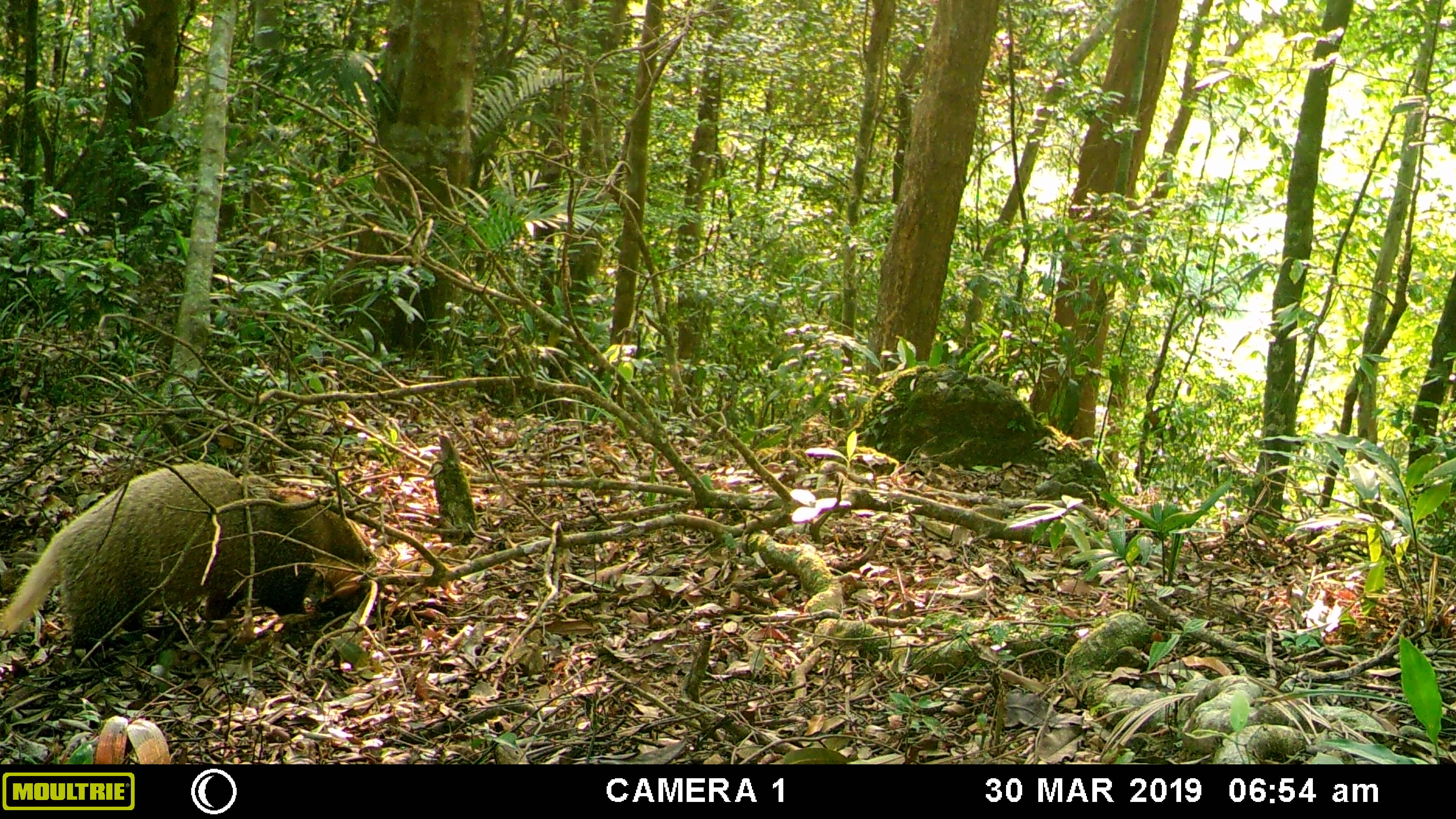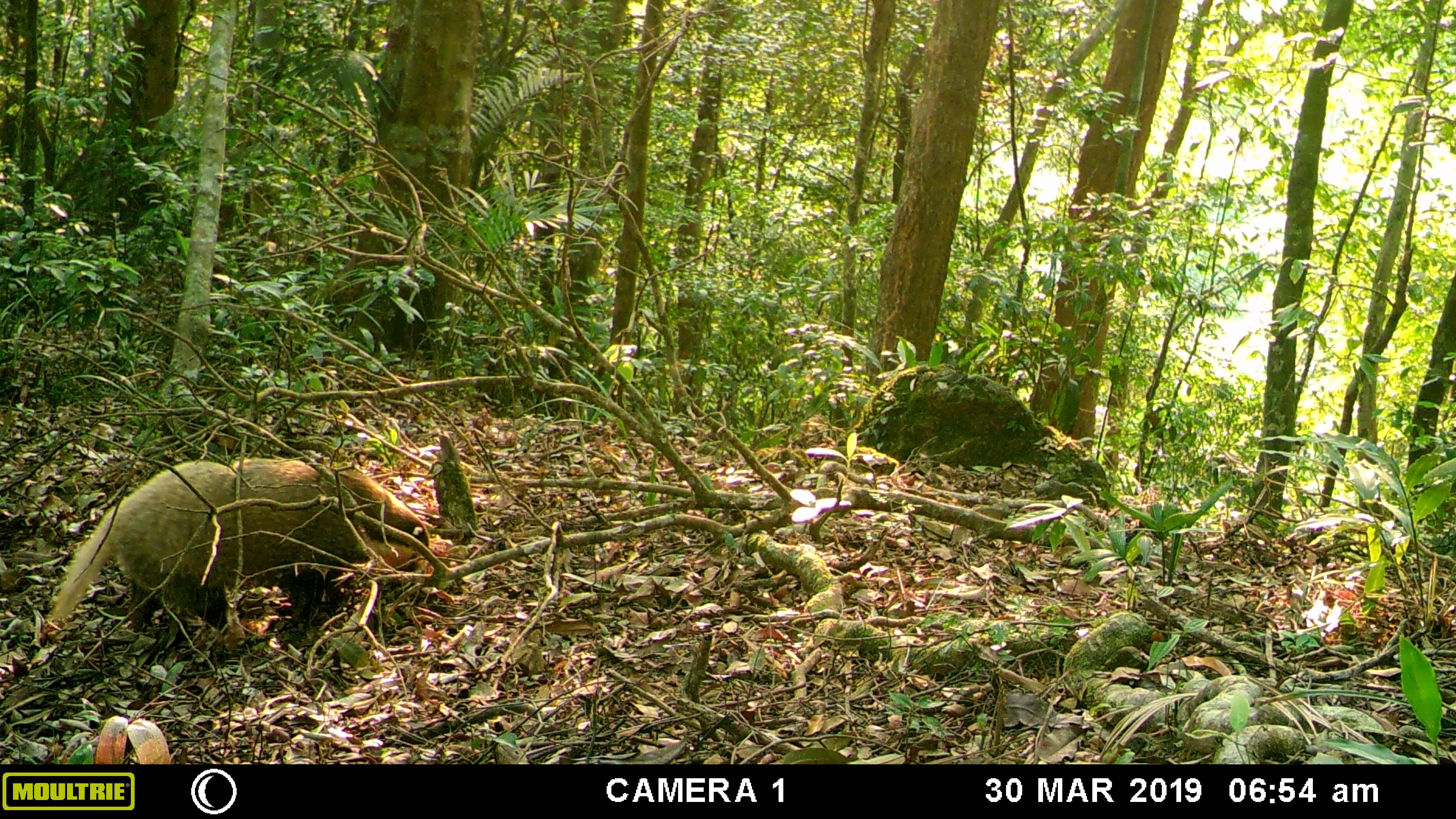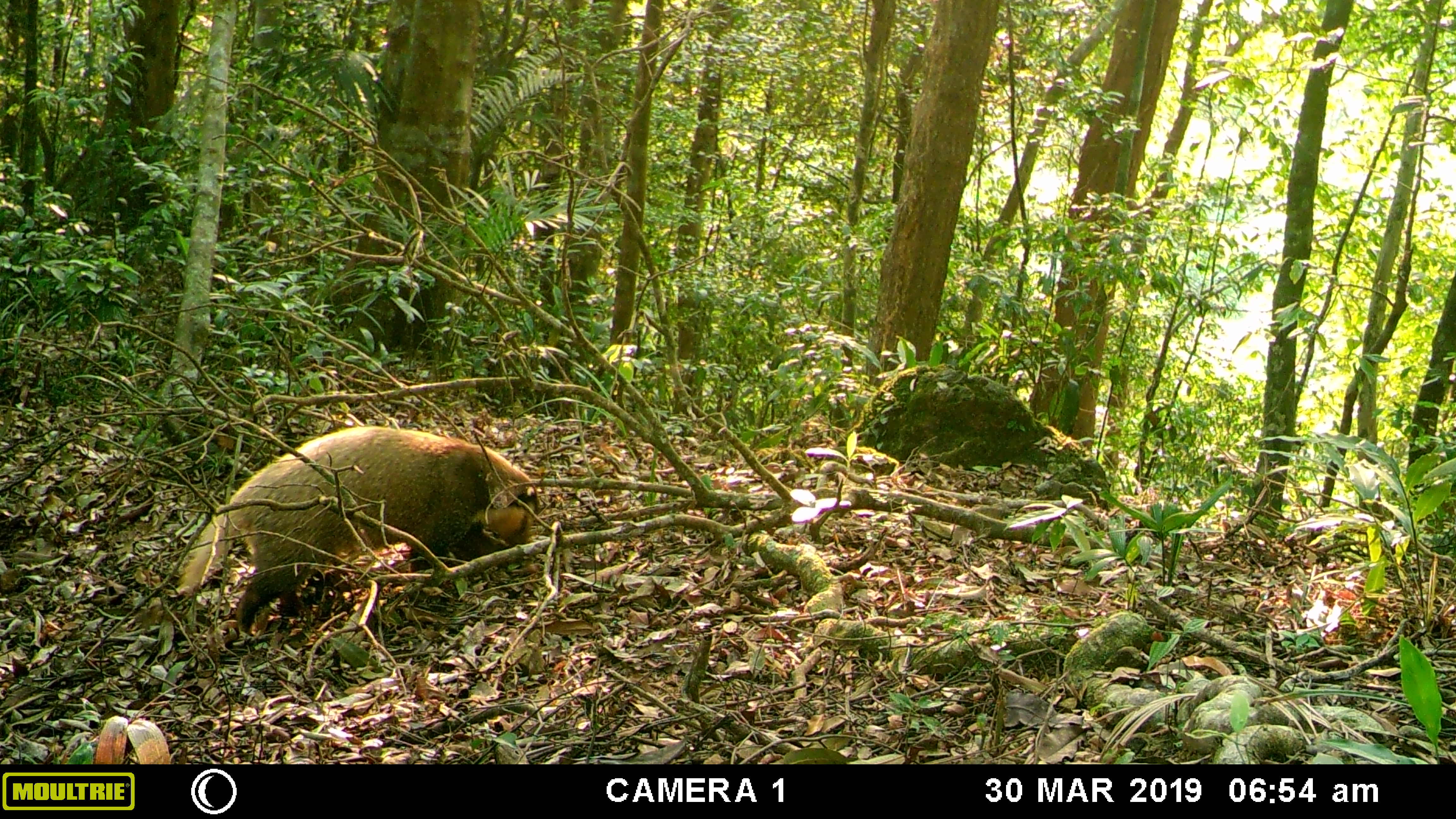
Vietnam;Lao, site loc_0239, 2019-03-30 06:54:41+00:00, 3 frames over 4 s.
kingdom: Animalia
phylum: Chordata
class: Mammalia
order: Carnivora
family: Mustelidae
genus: Arctonyx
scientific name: Arctonyx collaris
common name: hog badger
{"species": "hog badger (Arctonyx collaris)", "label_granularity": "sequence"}